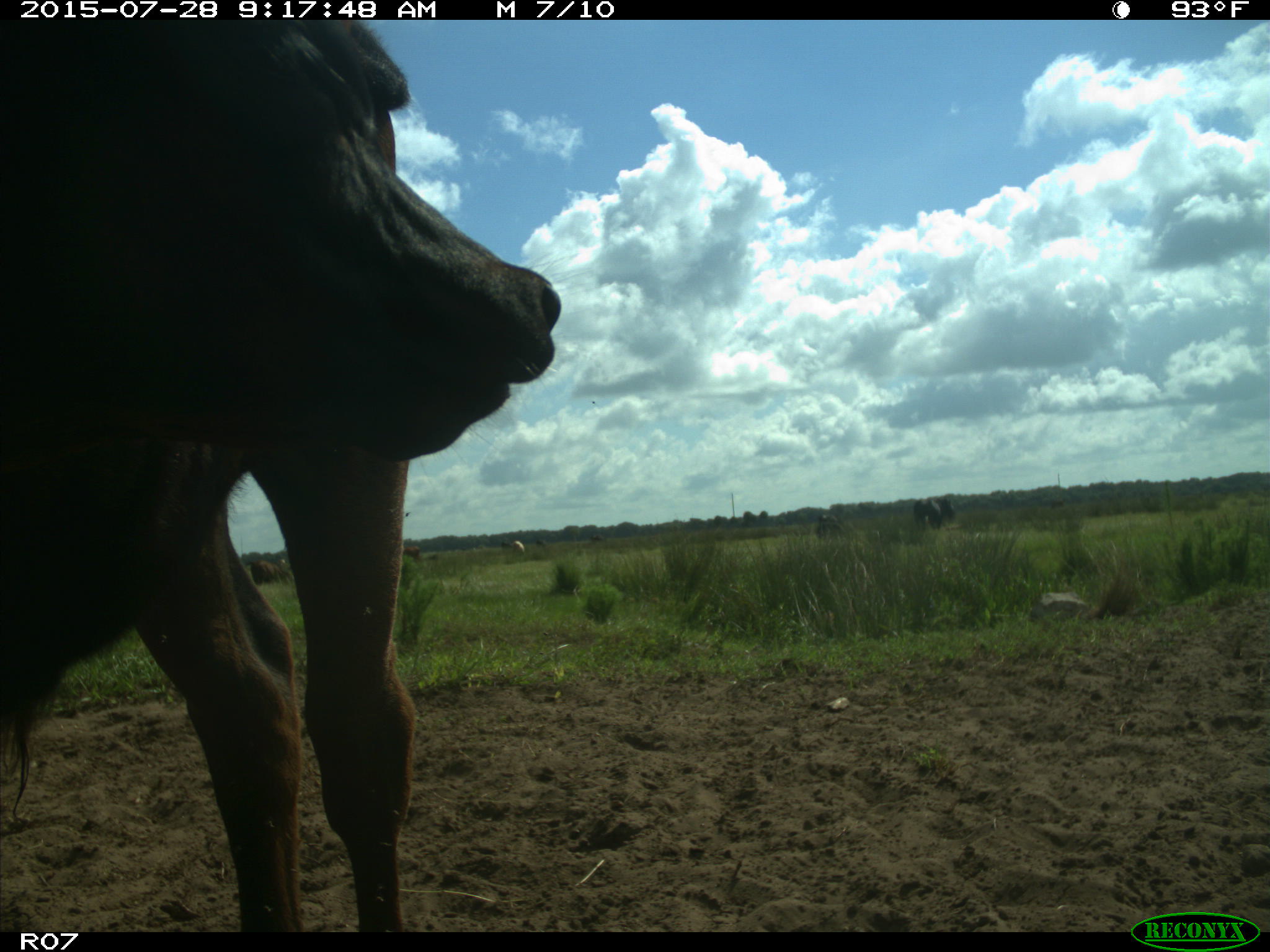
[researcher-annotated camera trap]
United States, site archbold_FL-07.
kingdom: Animalia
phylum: Chordata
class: Mammalia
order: Artiodactyla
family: Bovidae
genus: Bos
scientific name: Bos taurus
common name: domestic cow